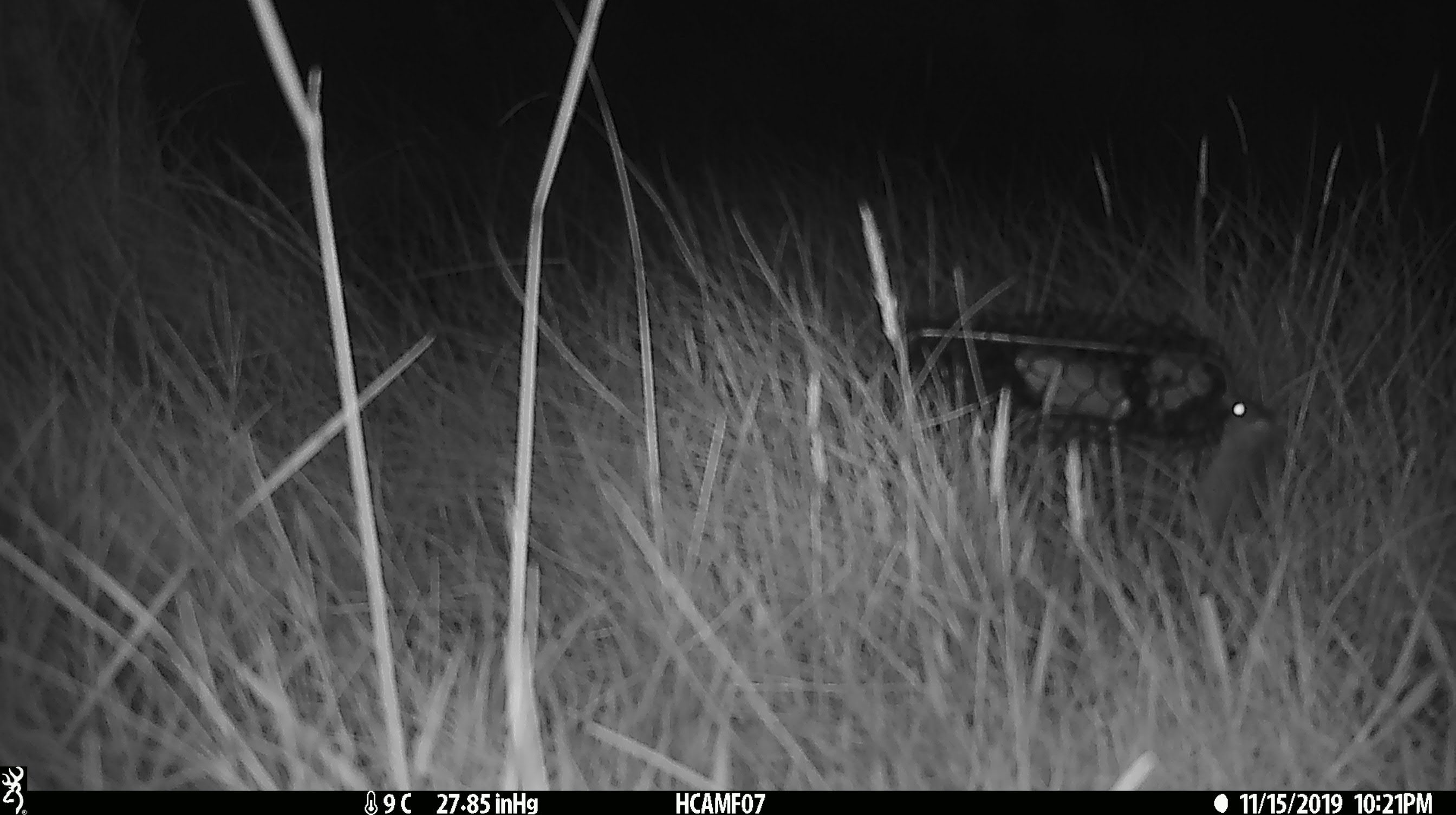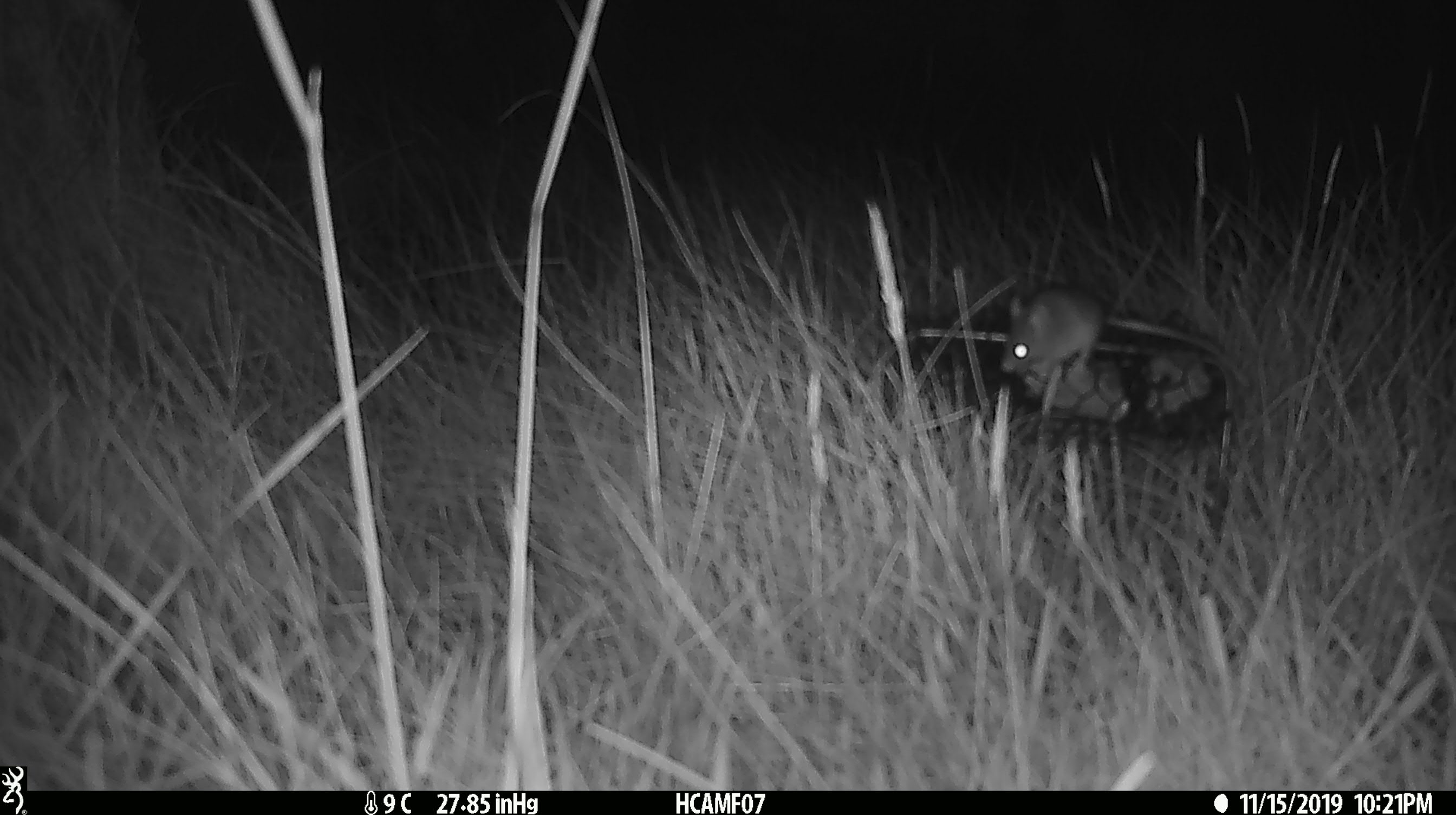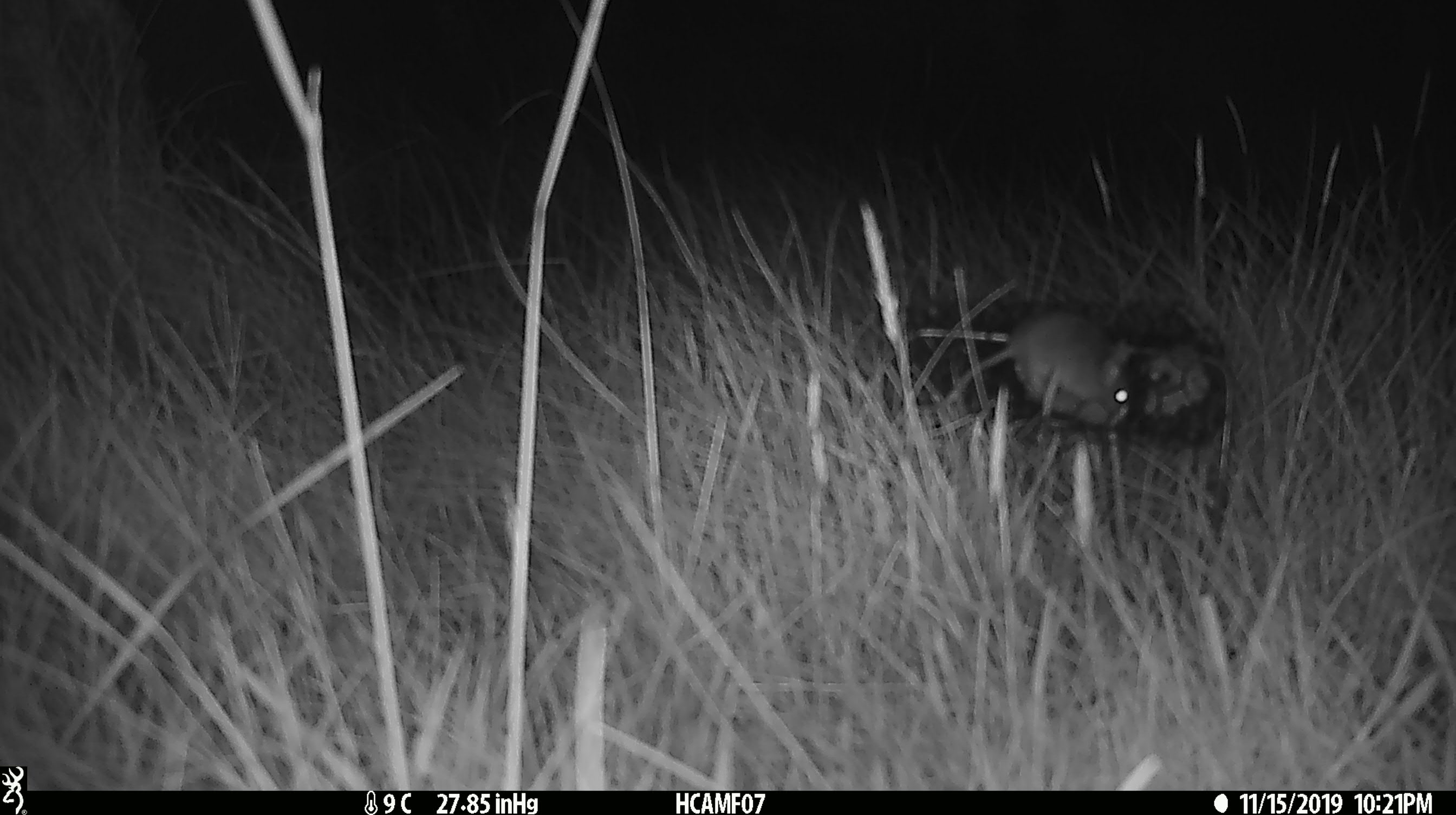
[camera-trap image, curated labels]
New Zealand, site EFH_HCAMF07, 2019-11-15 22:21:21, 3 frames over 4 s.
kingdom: Animalia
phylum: Chordata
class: Mammalia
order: Rodentia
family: Muridae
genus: Mus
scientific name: Mus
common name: mouse